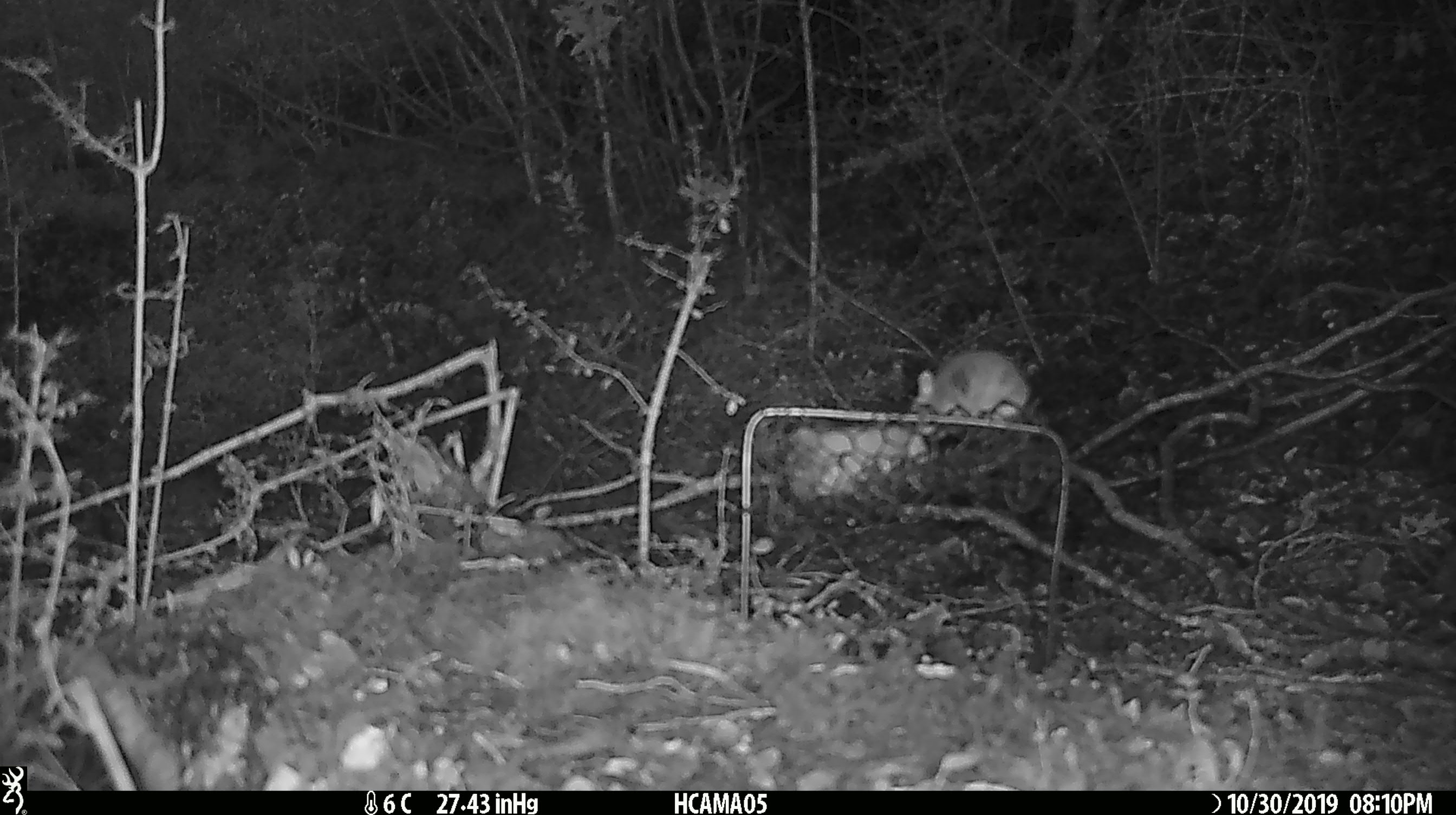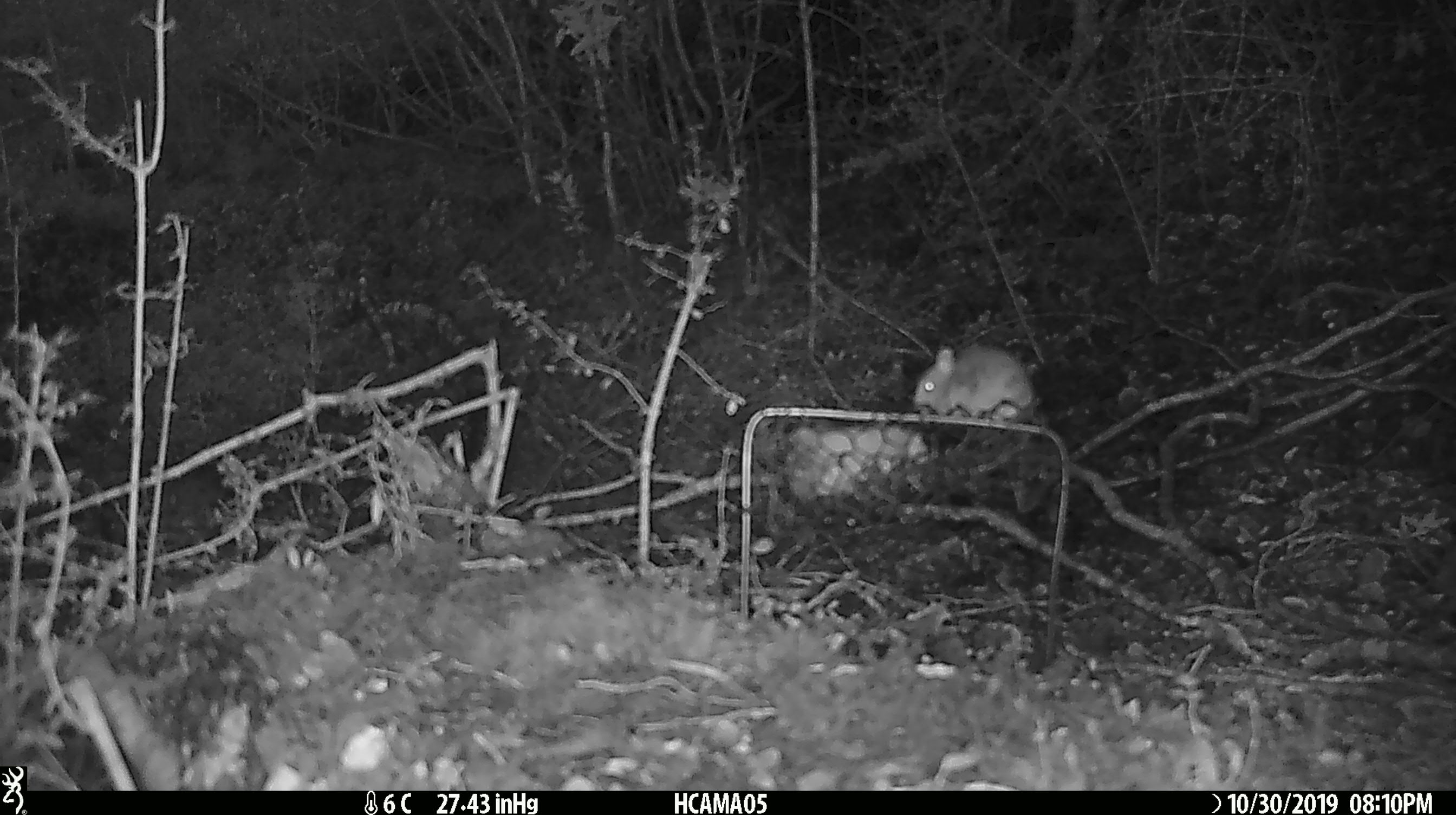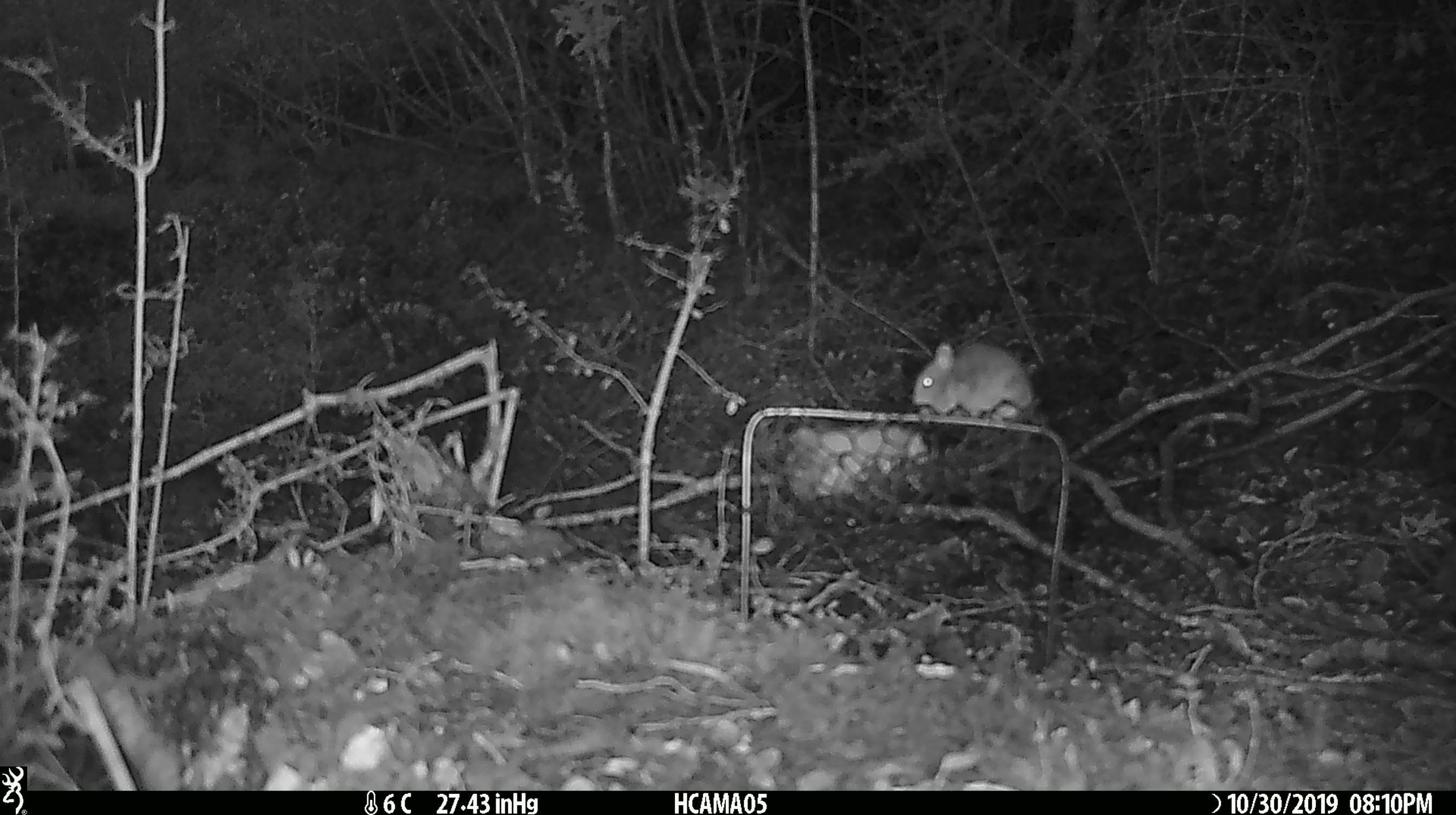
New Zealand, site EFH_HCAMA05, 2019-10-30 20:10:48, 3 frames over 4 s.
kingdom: Animalia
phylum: Chordata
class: Mammalia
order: Rodentia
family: Muridae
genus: Mus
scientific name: Mus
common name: mouse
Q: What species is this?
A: Mouse (Mus).